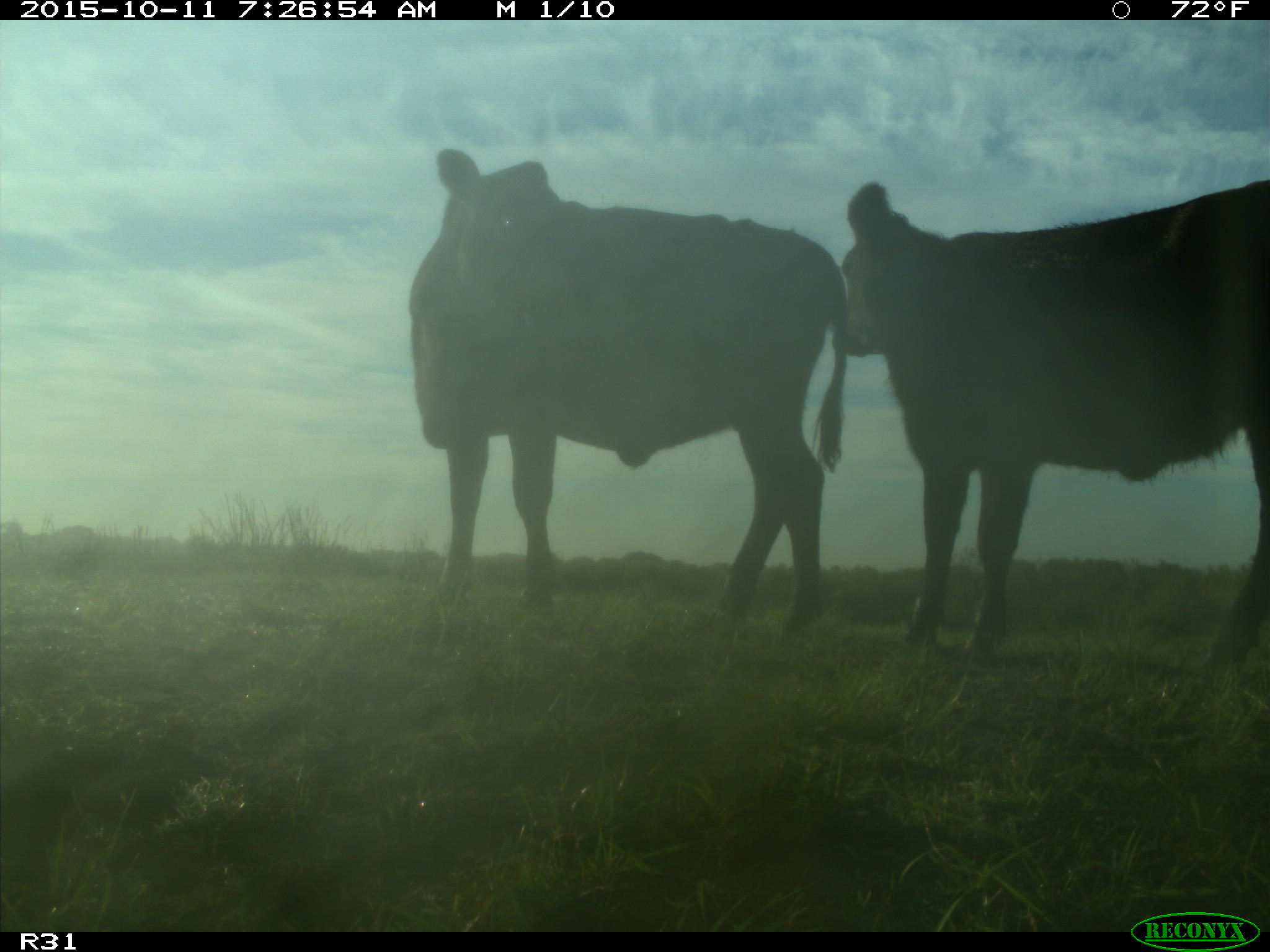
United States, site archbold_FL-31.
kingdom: Animalia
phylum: Chordata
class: Mammalia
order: Artiodactyla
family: Bovidae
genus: Bos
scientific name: Bos taurus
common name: domestic cow